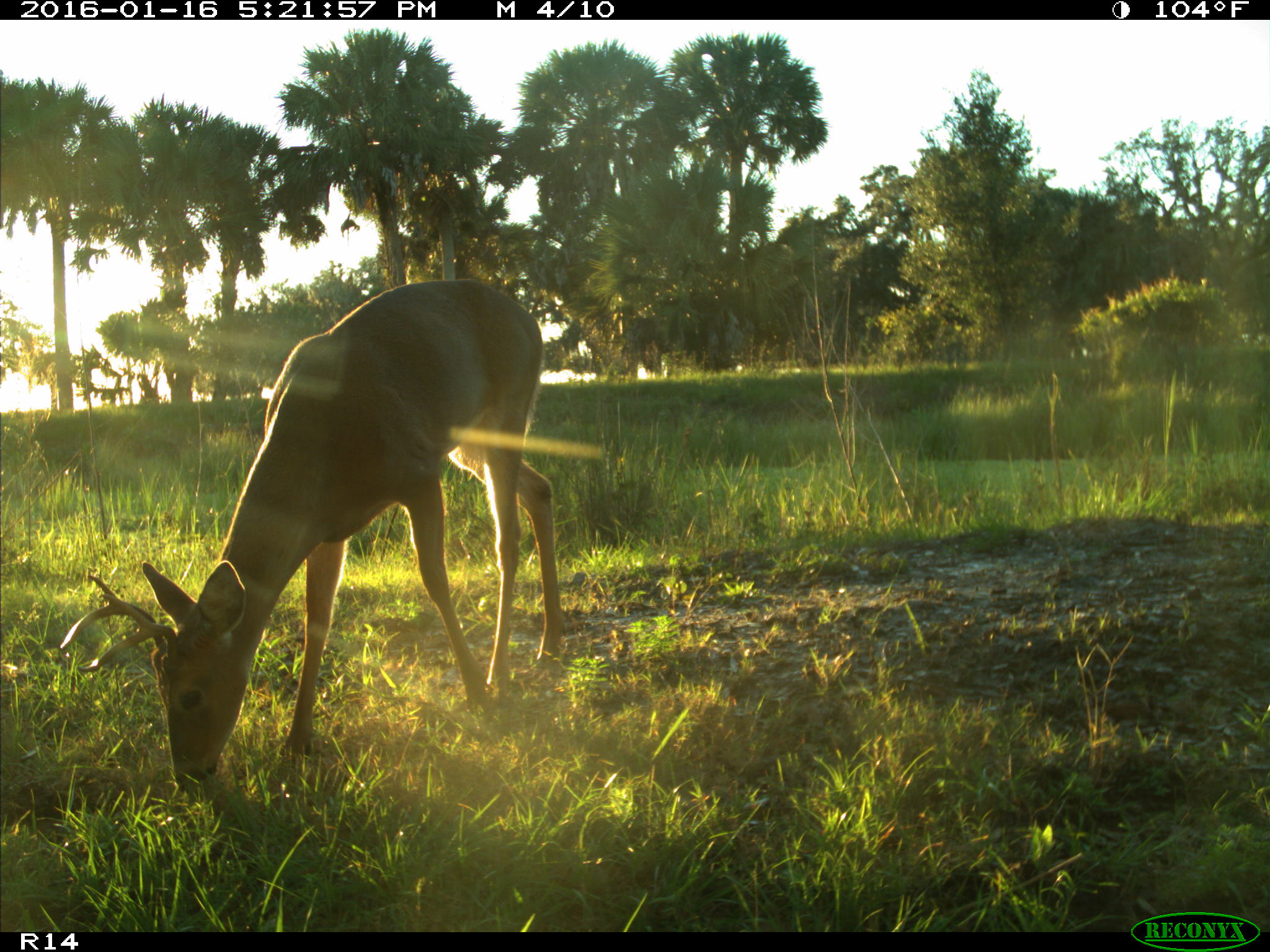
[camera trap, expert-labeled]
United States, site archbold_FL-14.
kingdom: Animalia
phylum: Chordata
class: Mammalia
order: Artiodactyla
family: Cervidae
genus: Odocoileus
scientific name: Odocoileus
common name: deer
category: unidentified deer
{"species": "unidentified deer (deer) (Odocoileus)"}